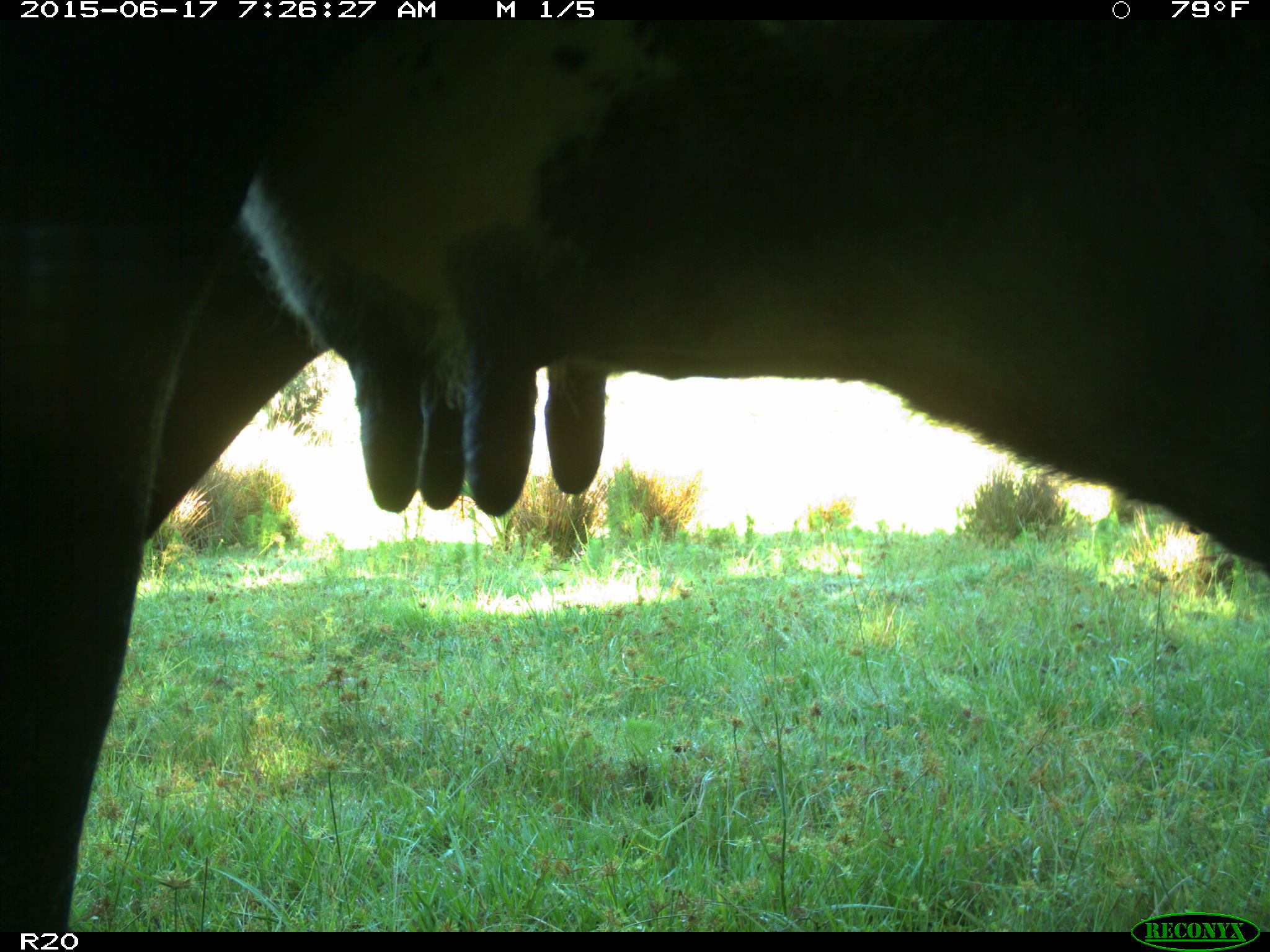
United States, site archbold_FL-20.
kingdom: Animalia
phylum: Chordata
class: Mammalia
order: Artiodactyla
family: Bovidae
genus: Bos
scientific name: Bos taurus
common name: domestic cow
Bos taurus (domestic cow).